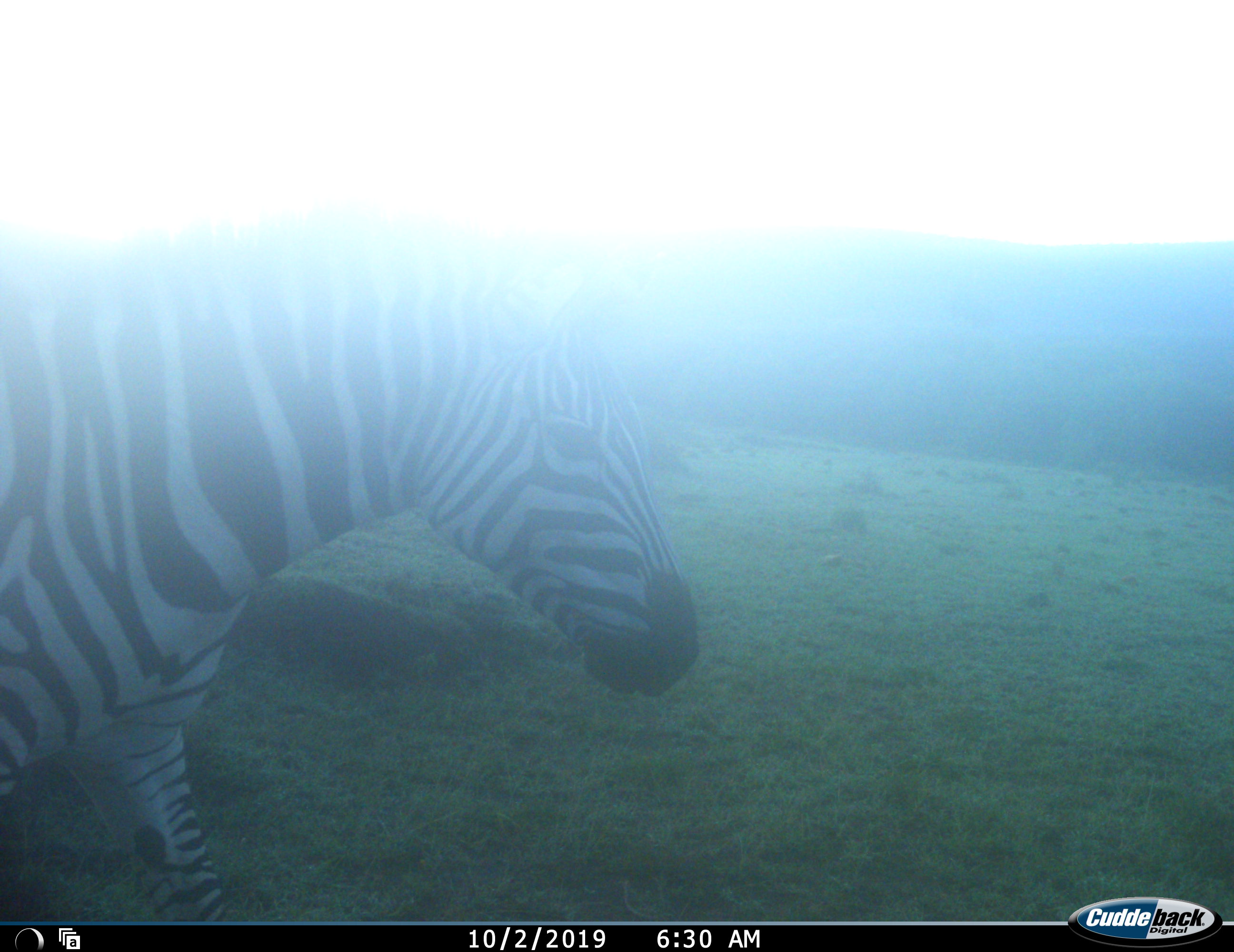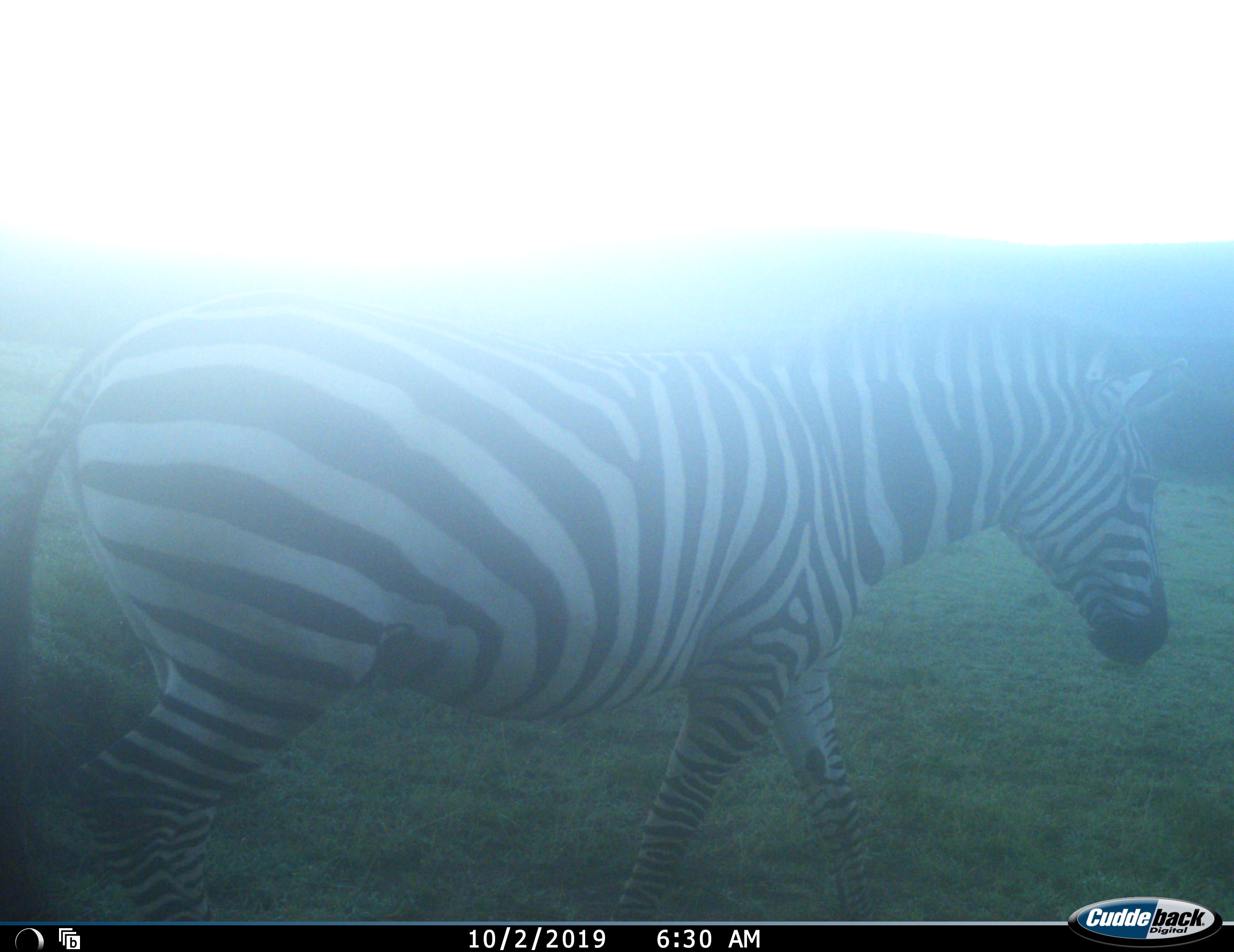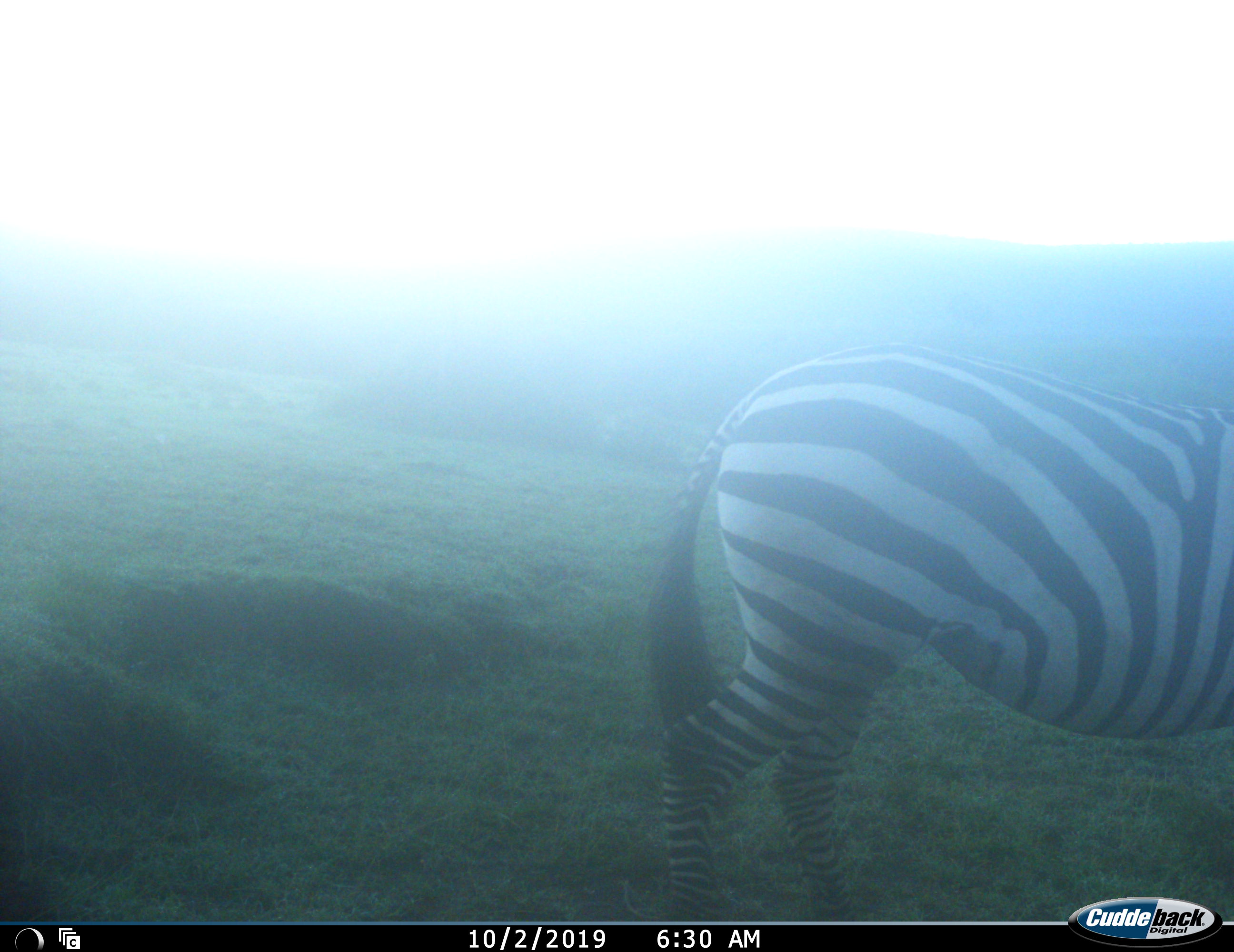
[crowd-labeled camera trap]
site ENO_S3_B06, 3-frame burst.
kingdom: Animalia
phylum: Chordata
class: Mammalia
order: Perissodactyla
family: Equidae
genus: Equus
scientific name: Equus quagga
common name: plains zebra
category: zebraplains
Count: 1.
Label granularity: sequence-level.